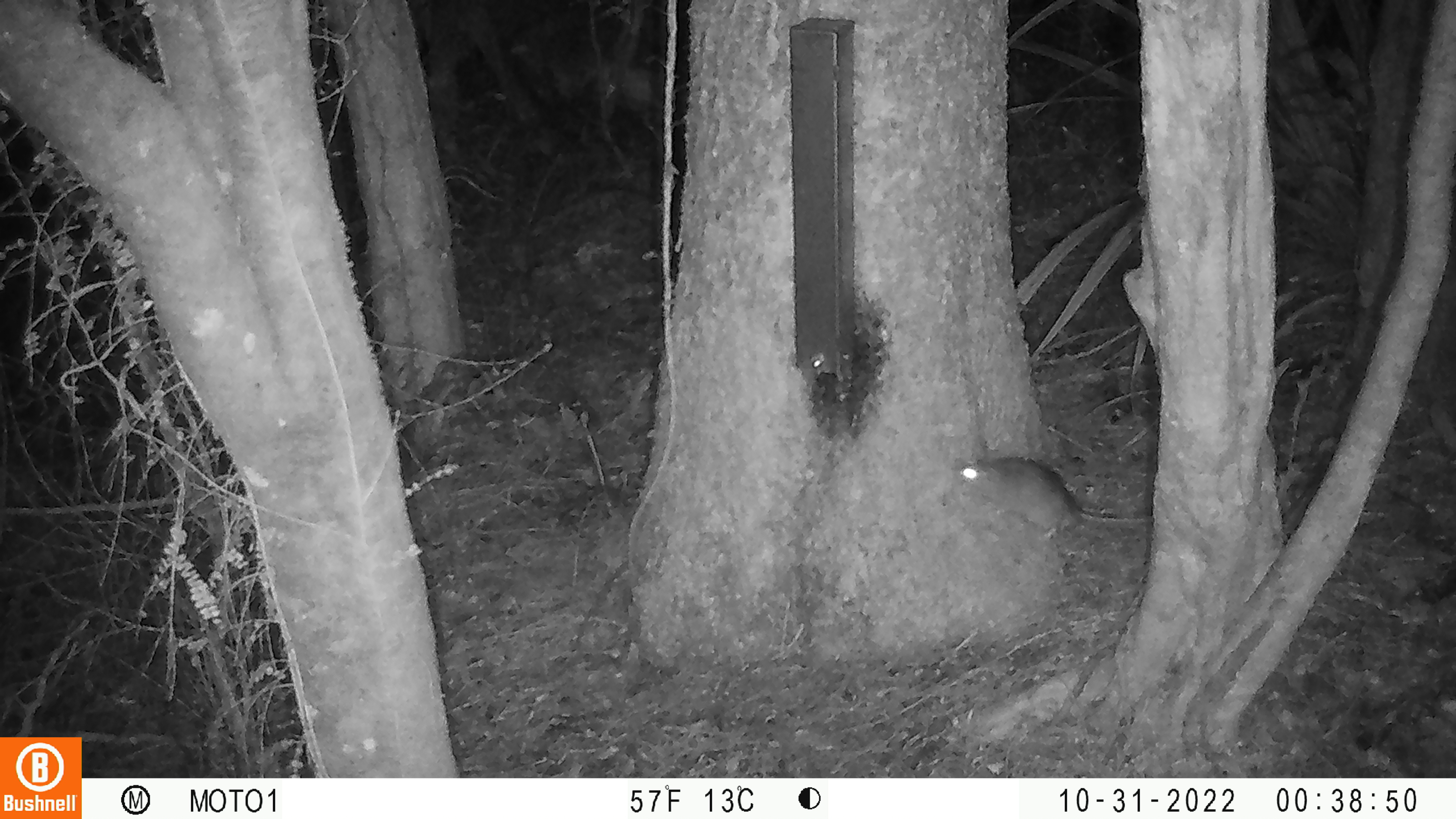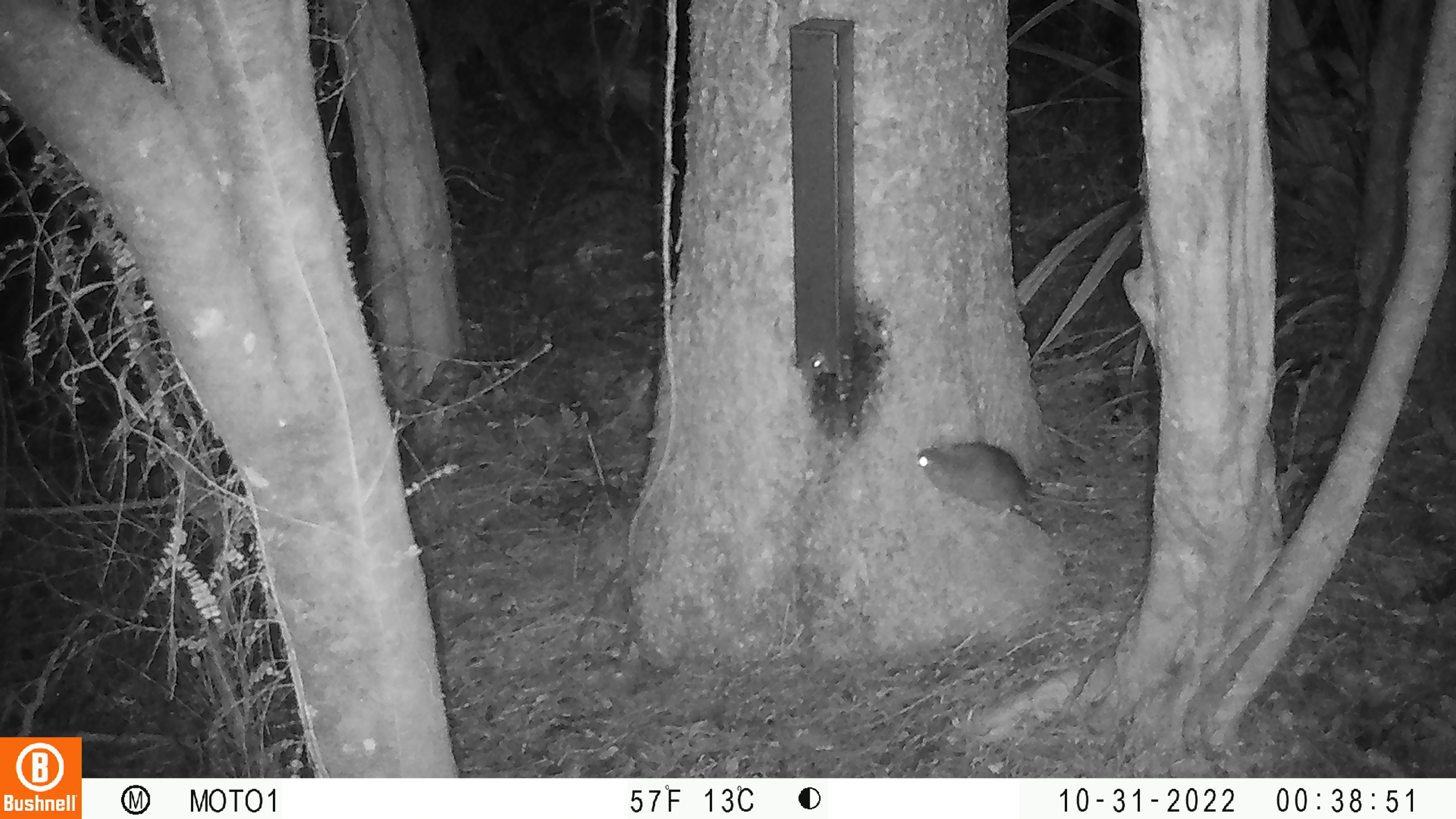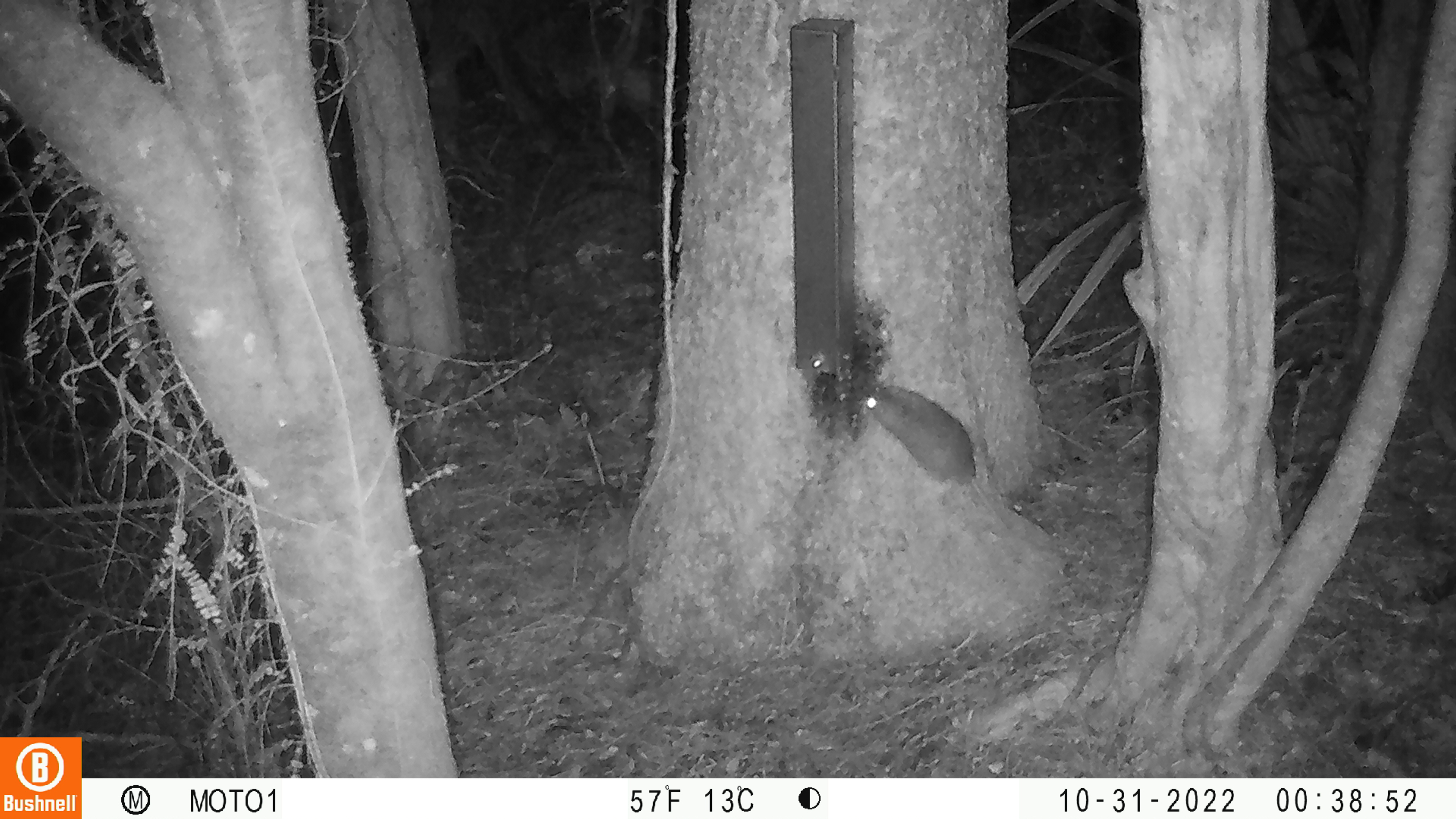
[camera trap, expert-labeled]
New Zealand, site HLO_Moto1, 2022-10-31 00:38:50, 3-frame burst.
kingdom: Animalia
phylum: Chordata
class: Mammalia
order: Rodentia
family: Muridae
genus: Rattus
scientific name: Rattus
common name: rat